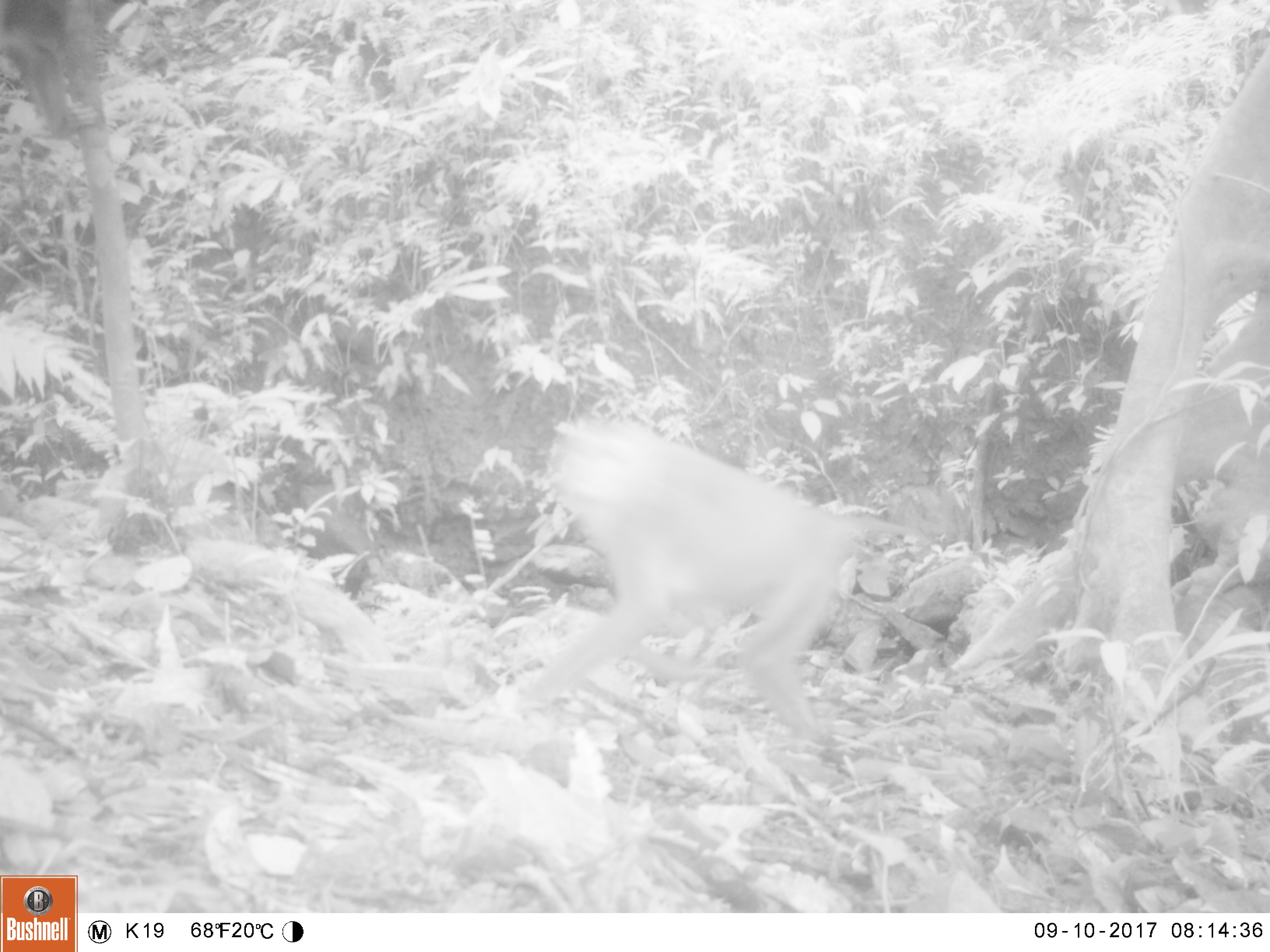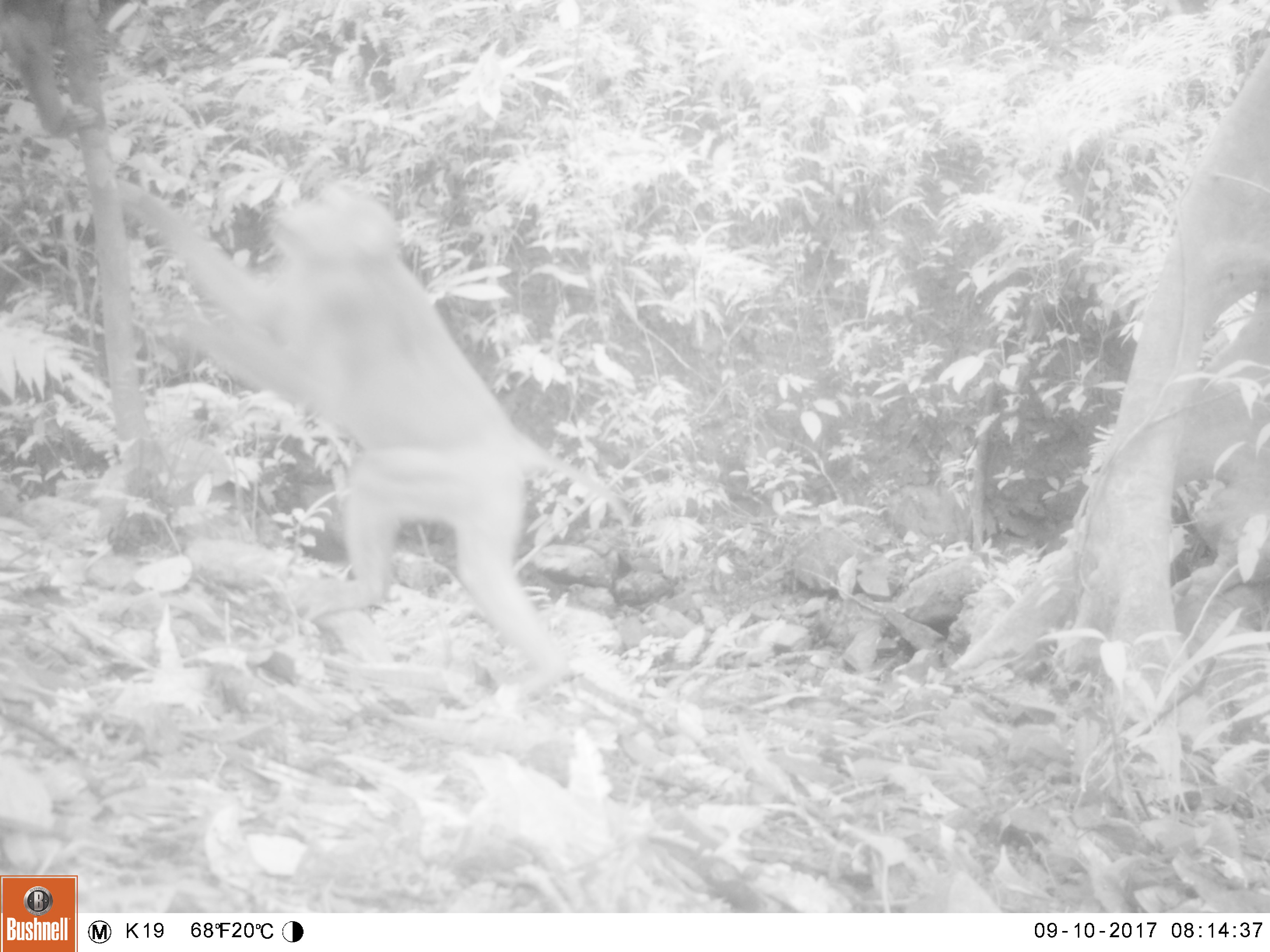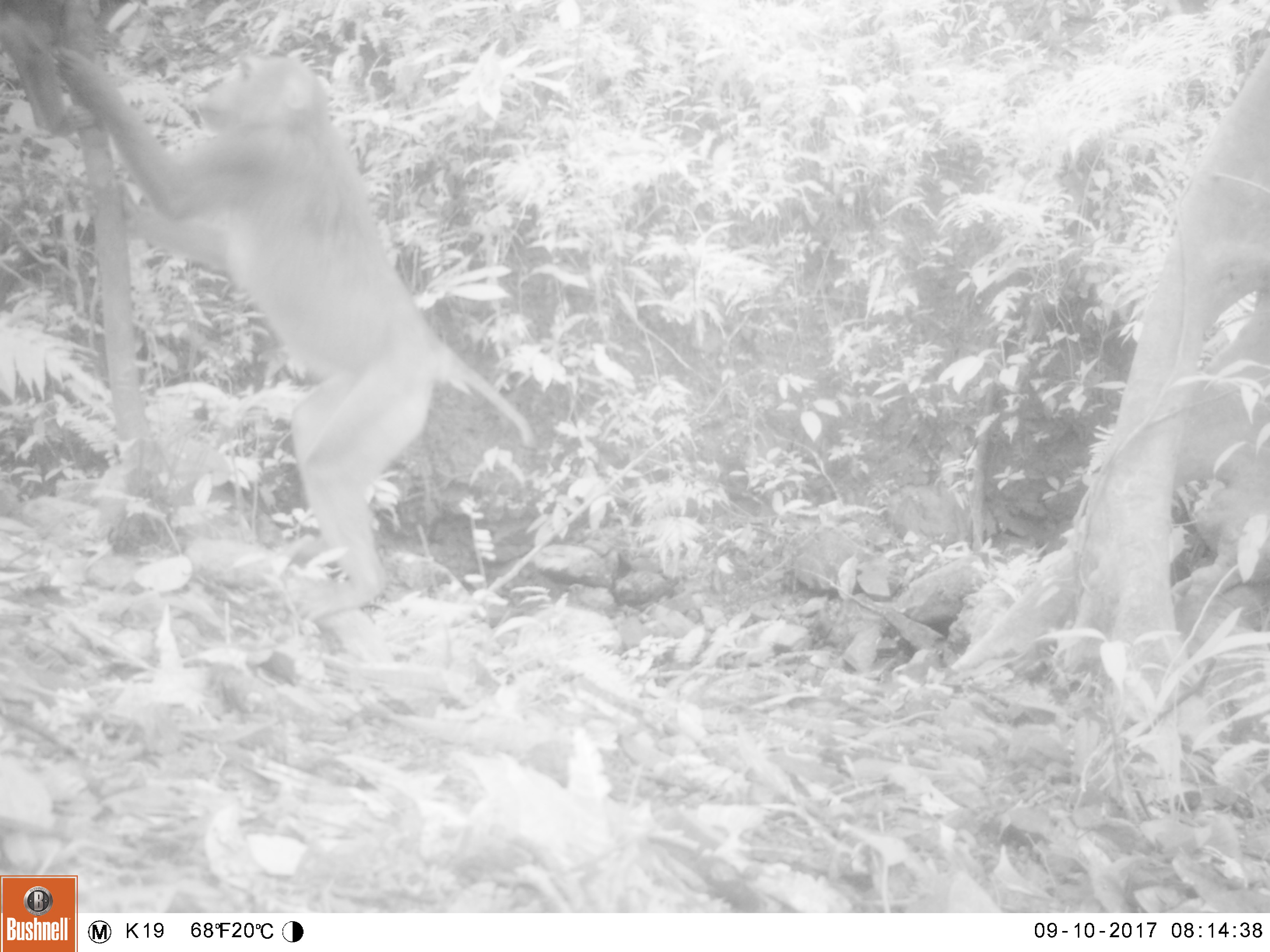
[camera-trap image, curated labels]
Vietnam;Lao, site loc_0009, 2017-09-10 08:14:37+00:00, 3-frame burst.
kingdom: Animalia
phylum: Chordata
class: Mammalia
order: Primates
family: Cercopithecidae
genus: Macaca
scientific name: Macaca nemestrina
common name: pig-tailed macaque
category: pig tailed macaque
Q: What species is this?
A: Pig tailed macaque (pig-tailed macaque) (Macaca nemestrina).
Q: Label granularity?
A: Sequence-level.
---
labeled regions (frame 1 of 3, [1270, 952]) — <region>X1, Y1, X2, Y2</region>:
pig tailed macaque: <region>511, 411, 934, 753</region>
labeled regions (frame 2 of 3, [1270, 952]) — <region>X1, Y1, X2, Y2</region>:
pig tailed macaque: <region>115, 176, 632, 707</region>; <region>0, 0, 141, 139</region>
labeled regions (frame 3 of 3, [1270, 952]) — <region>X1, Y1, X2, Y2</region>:
pig tailed macaque: <region>48, 41, 535, 625</region>; <region>0, 0, 120, 137</region>